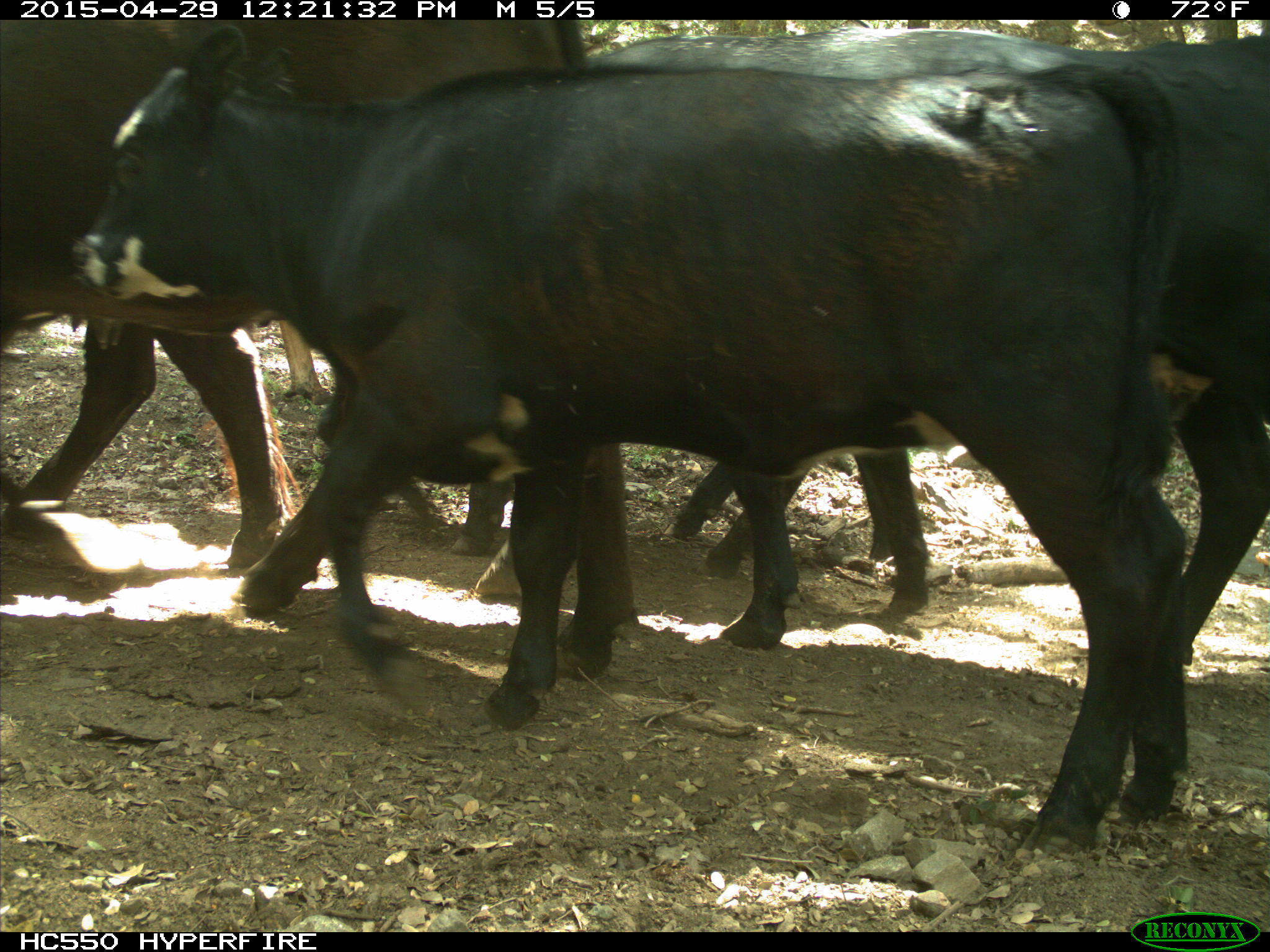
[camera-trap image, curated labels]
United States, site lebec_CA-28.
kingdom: Animalia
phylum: Chordata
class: Mammalia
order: Artiodactyla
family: Bovidae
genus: Bos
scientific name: Bos taurus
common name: domestic cow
Bos taurus (domestic cow).